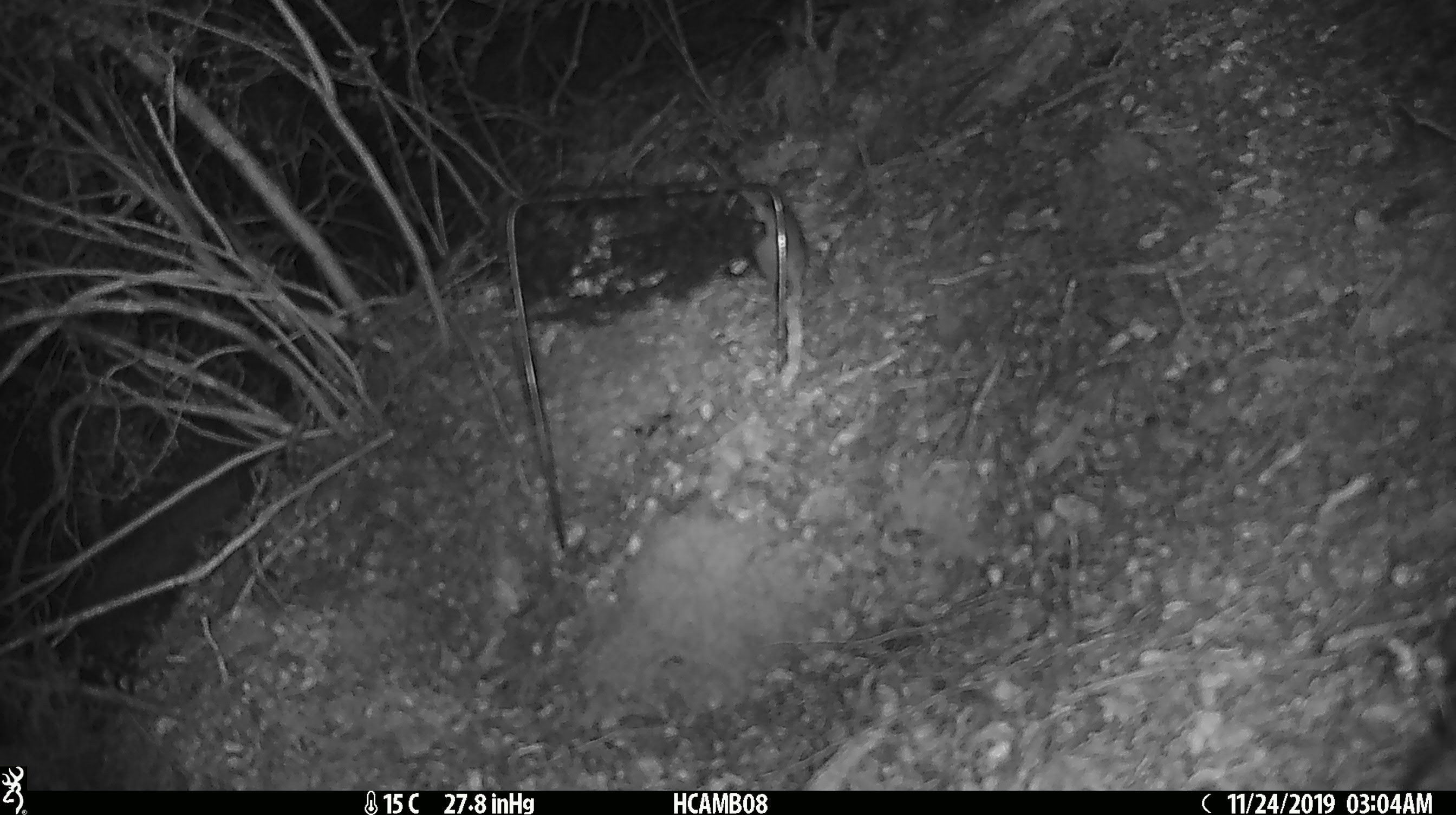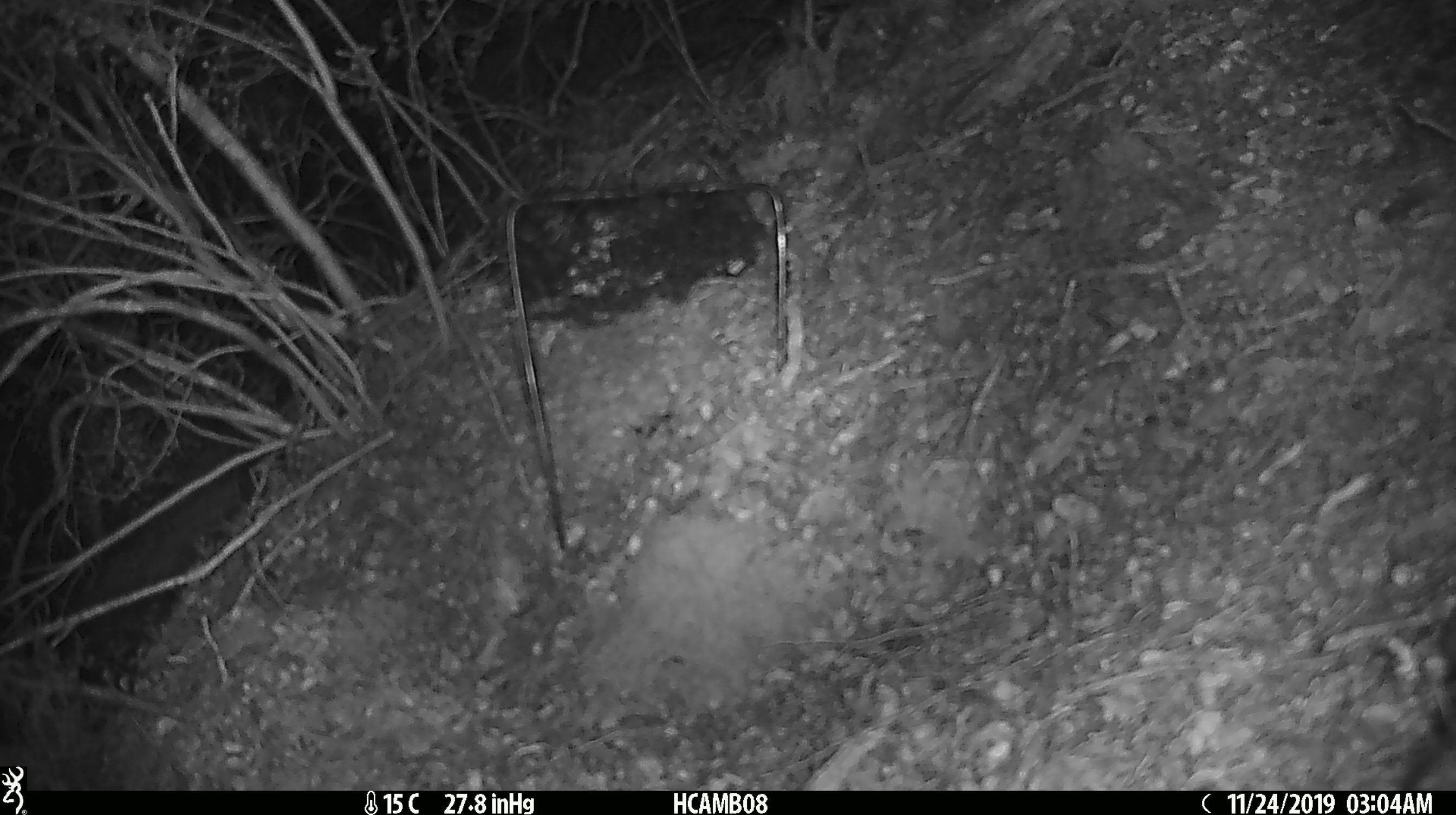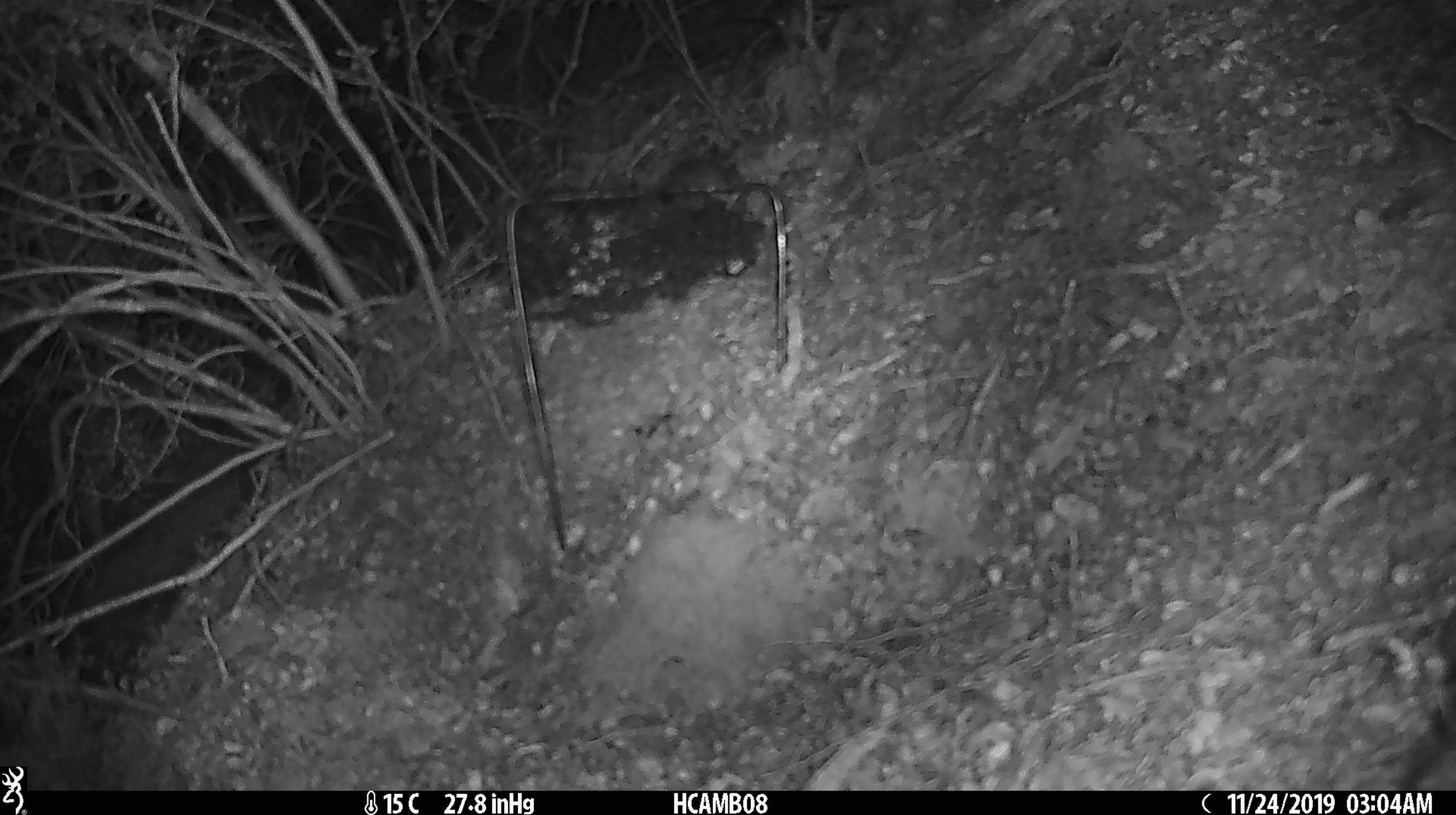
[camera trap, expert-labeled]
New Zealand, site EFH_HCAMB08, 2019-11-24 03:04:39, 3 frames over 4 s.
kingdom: Animalia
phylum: Chordata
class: Mammalia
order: Rodentia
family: Muridae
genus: Mus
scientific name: Mus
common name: mouse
Mouse (Mus).